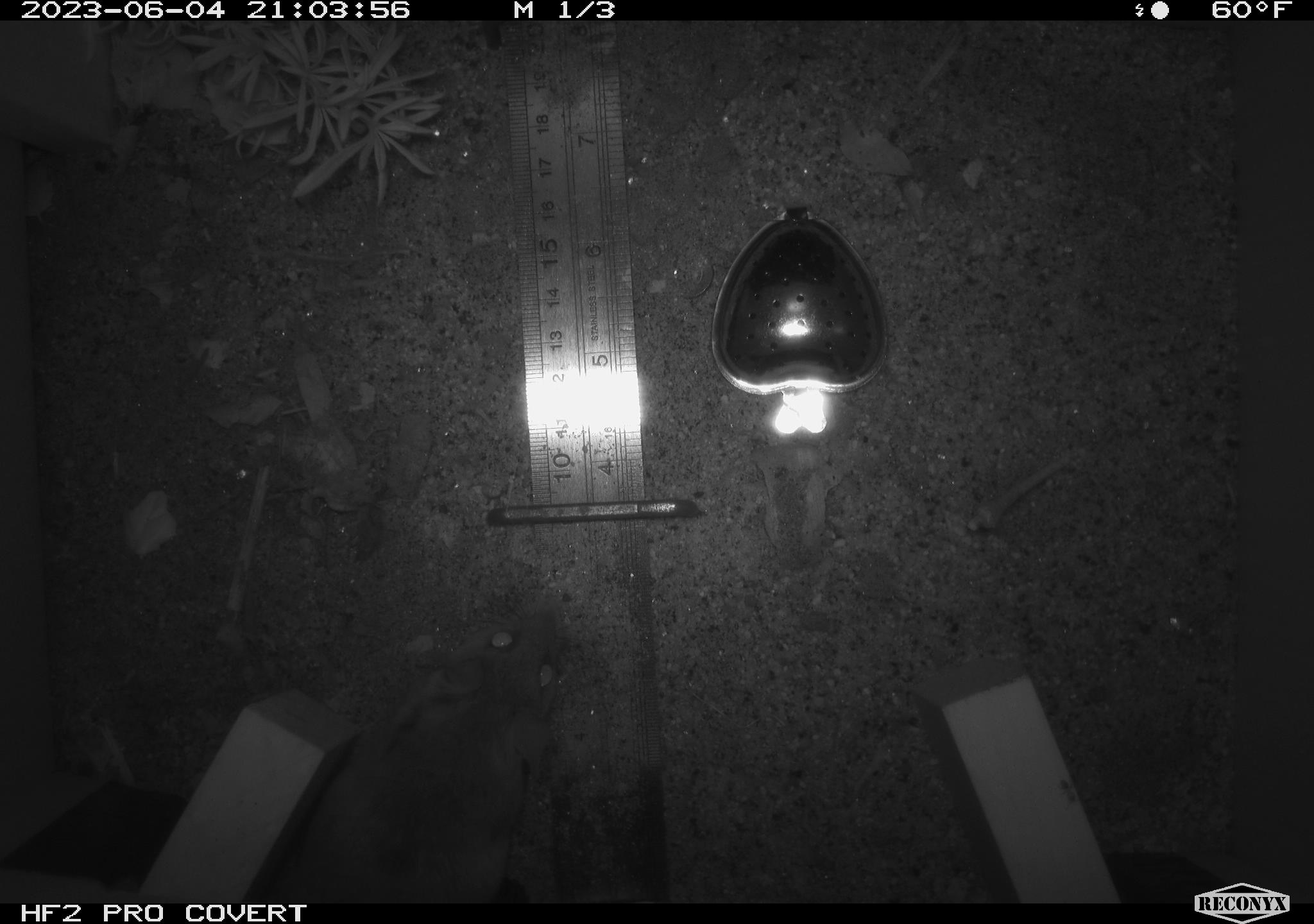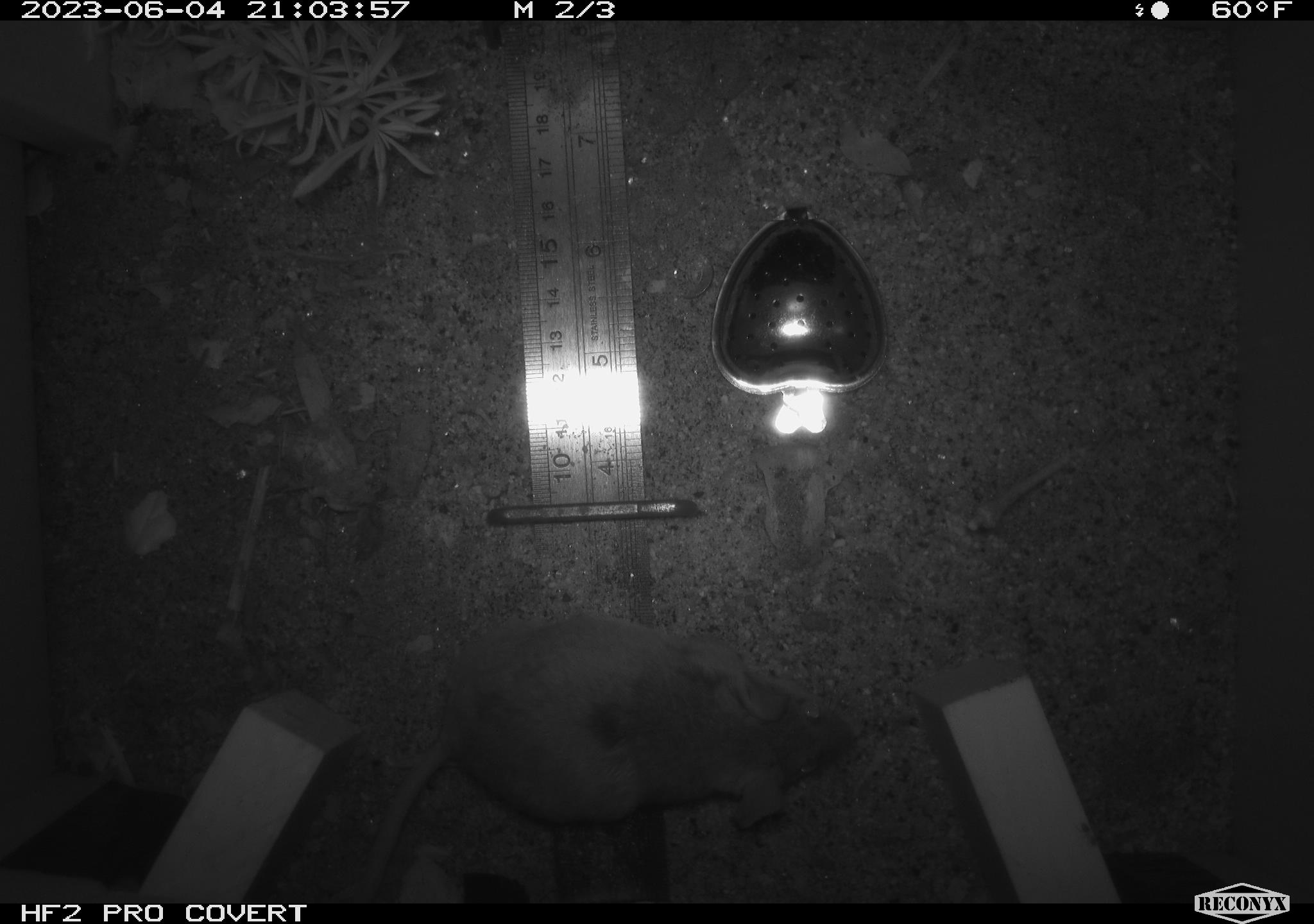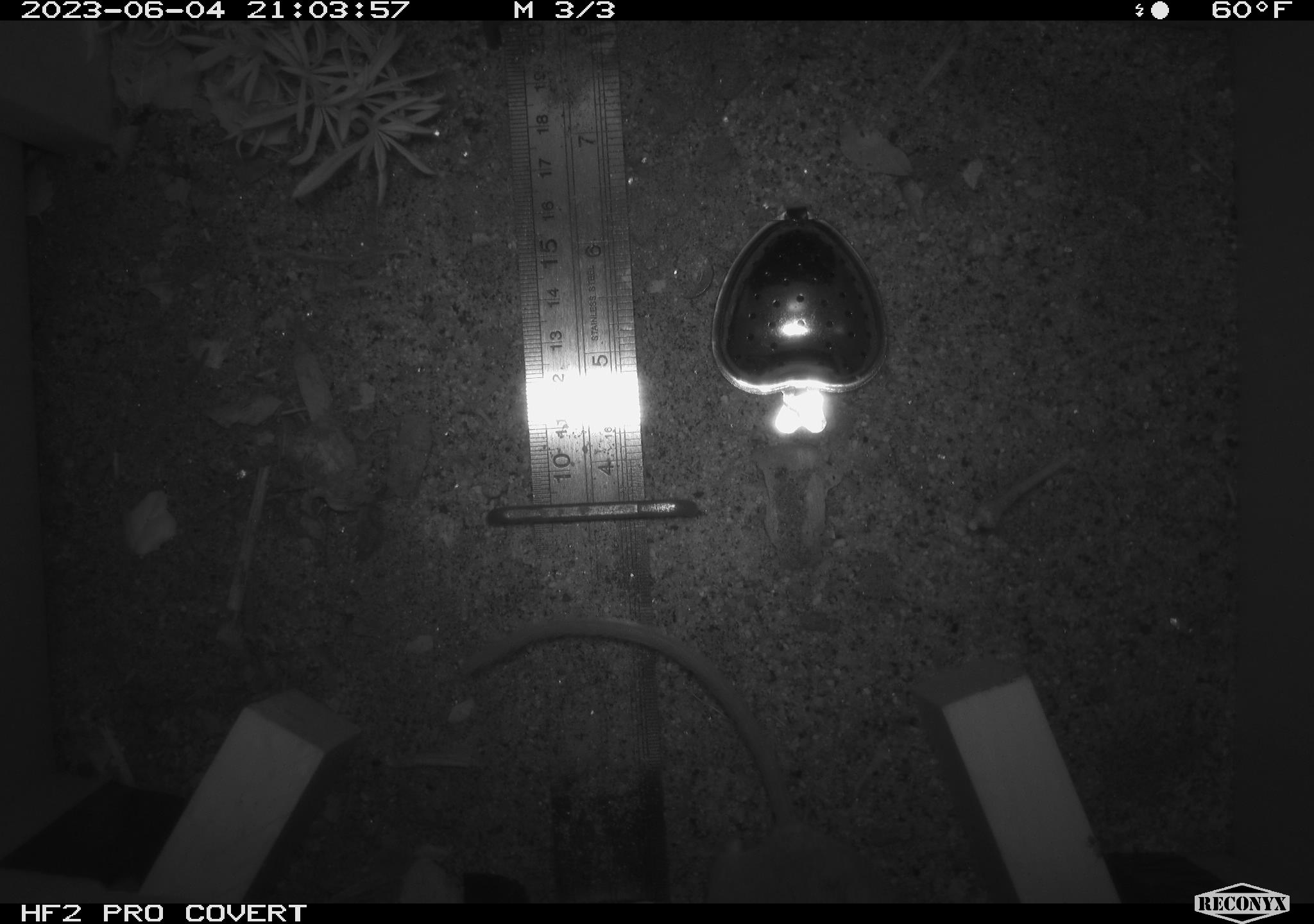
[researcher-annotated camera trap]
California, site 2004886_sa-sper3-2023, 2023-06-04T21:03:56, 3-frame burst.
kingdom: Animalia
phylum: Chordata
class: Mammalia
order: Rodentia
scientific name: Rodentia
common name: mouse species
Mouse species (Rodentia).